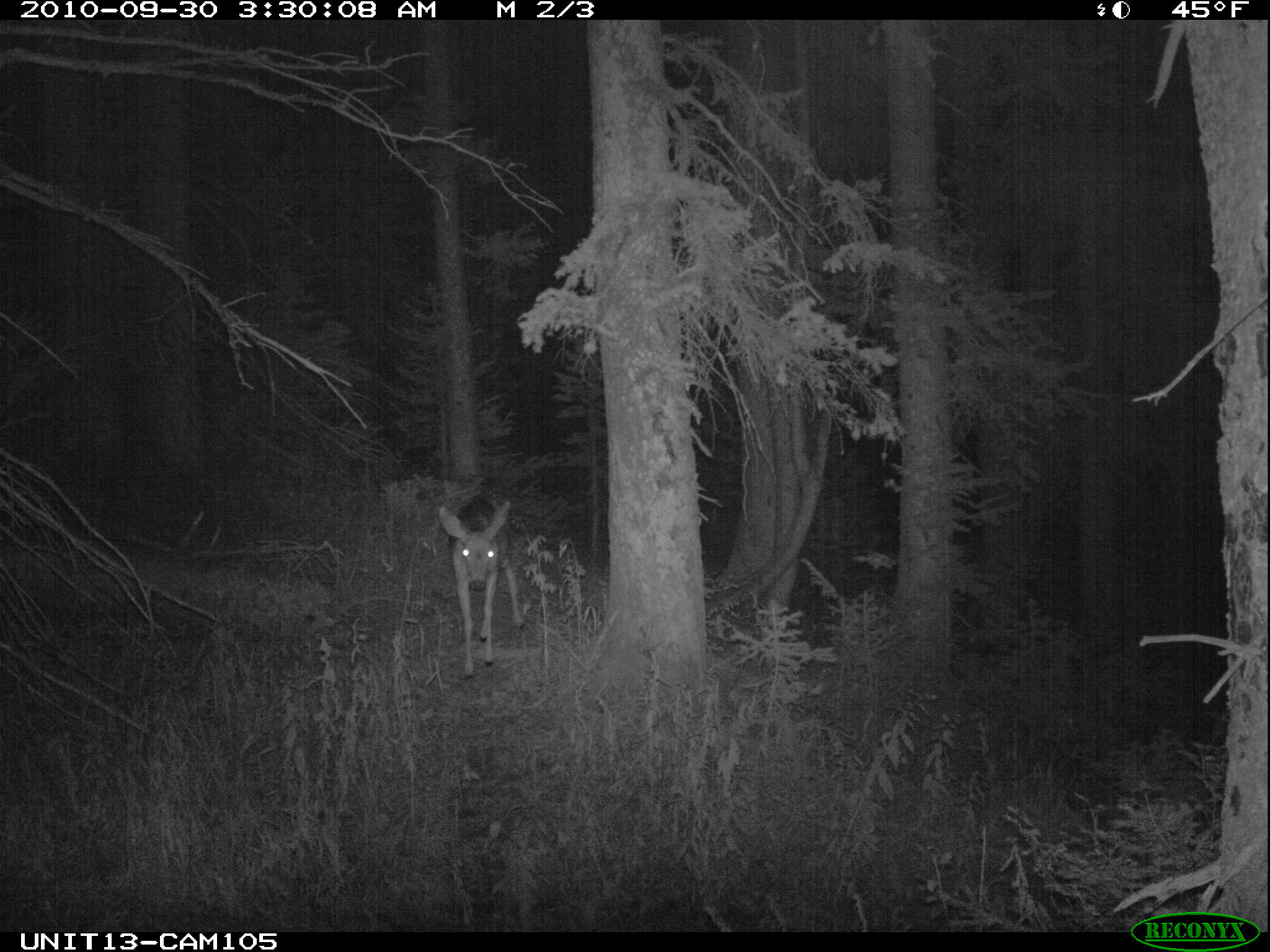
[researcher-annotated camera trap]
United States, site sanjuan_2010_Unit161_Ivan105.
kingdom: Animalia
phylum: Chordata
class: Mammalia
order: Artiodactyla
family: Cervidae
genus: Odocoileus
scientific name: Odocoileus hemionus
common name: mule deer